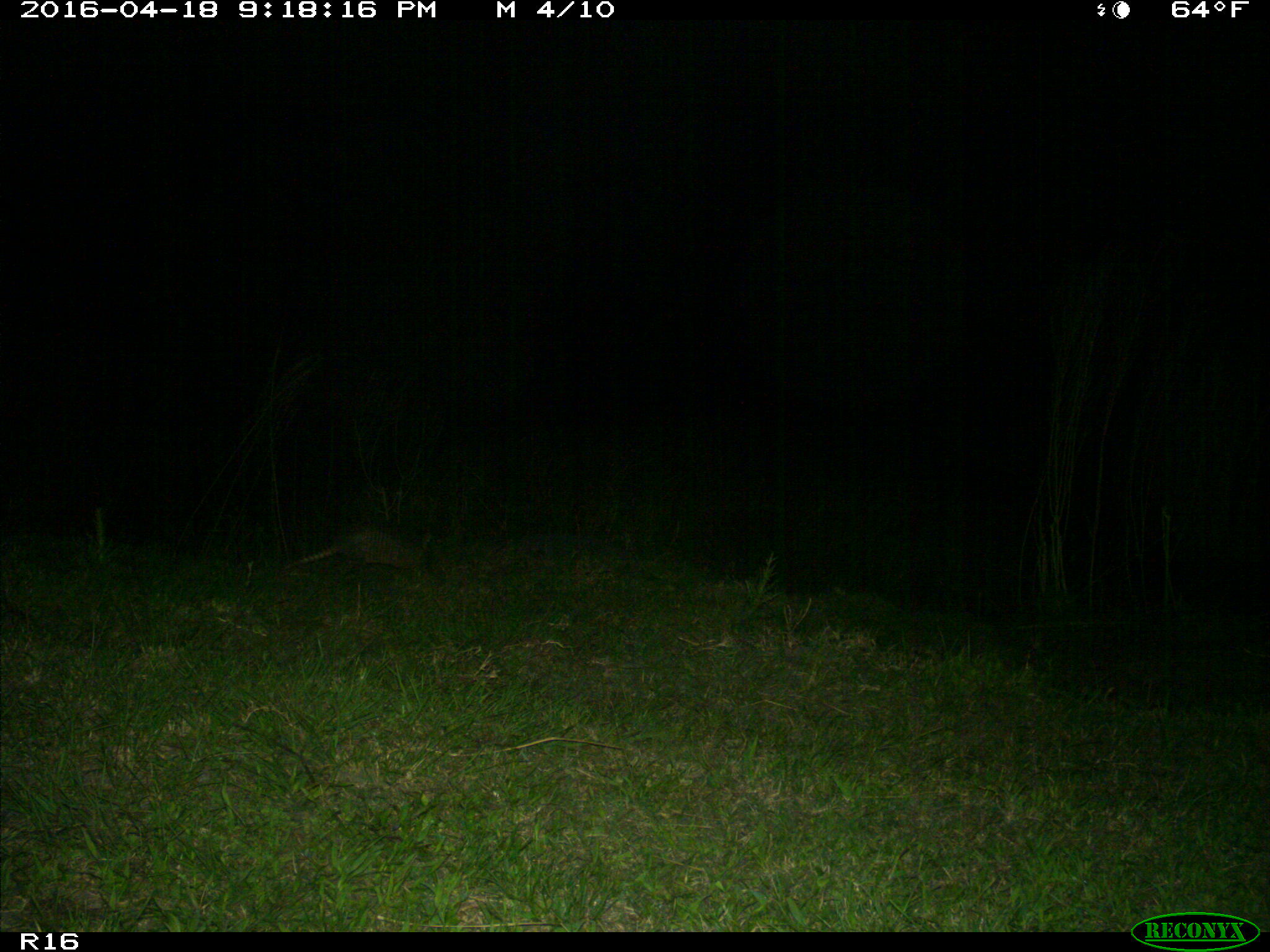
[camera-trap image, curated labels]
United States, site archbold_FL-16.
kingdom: Animalia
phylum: Chordata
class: Mammalia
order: Cingulata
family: Dasypodidae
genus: Dasypus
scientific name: Dasypus novemcinctus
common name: nine-banded armadillo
Dasypus novemcinctus (nine-banded armadillo).